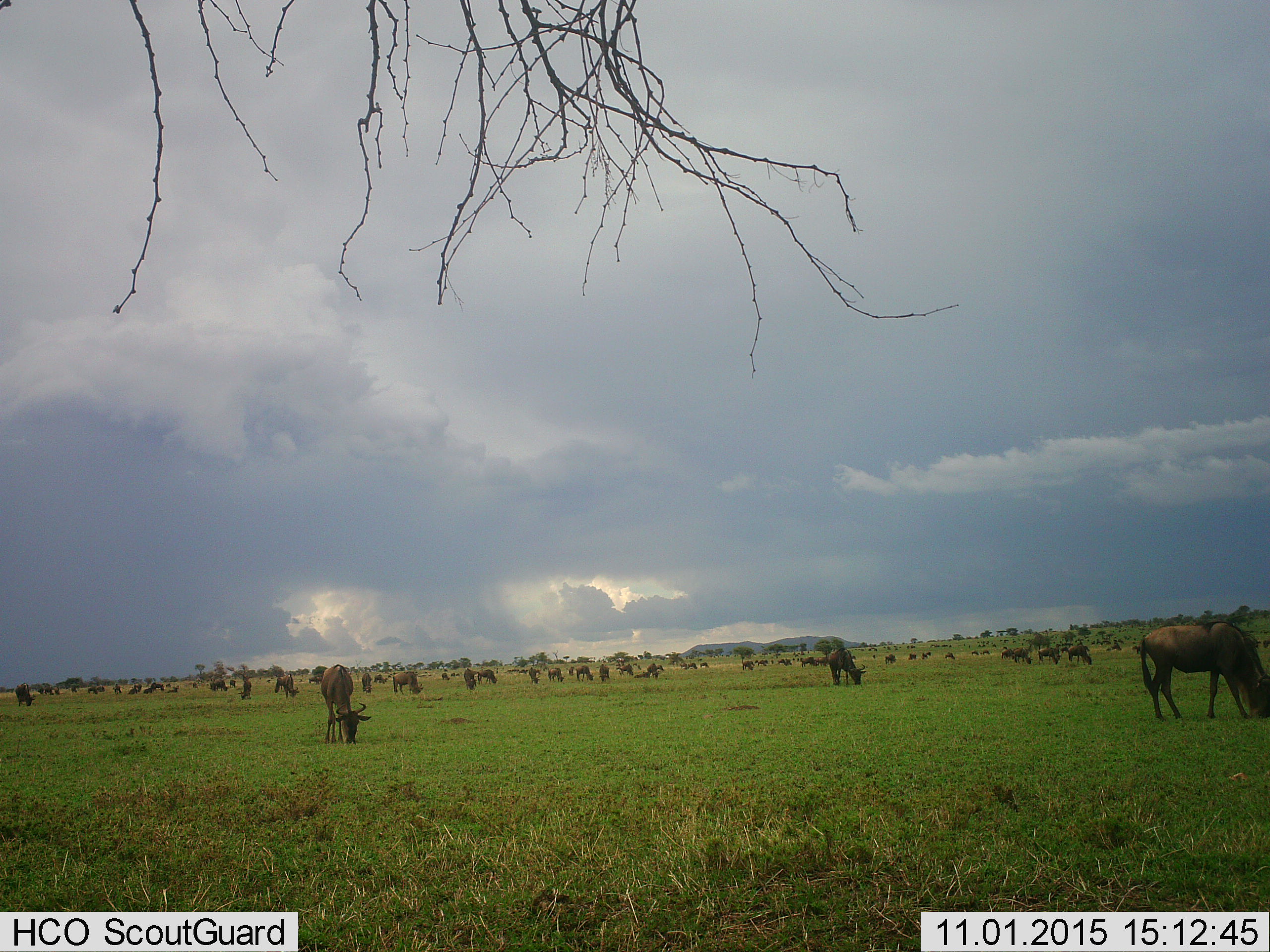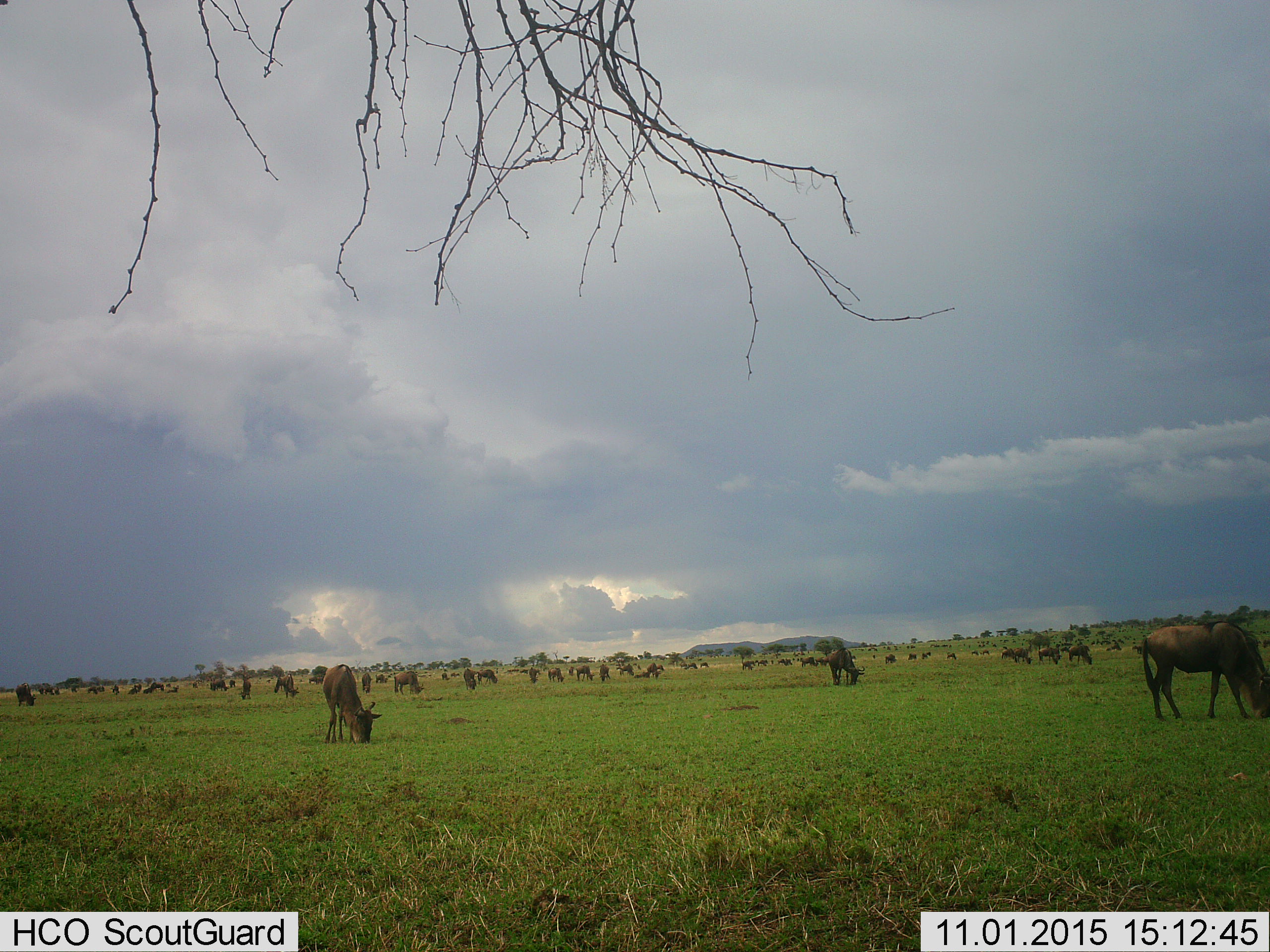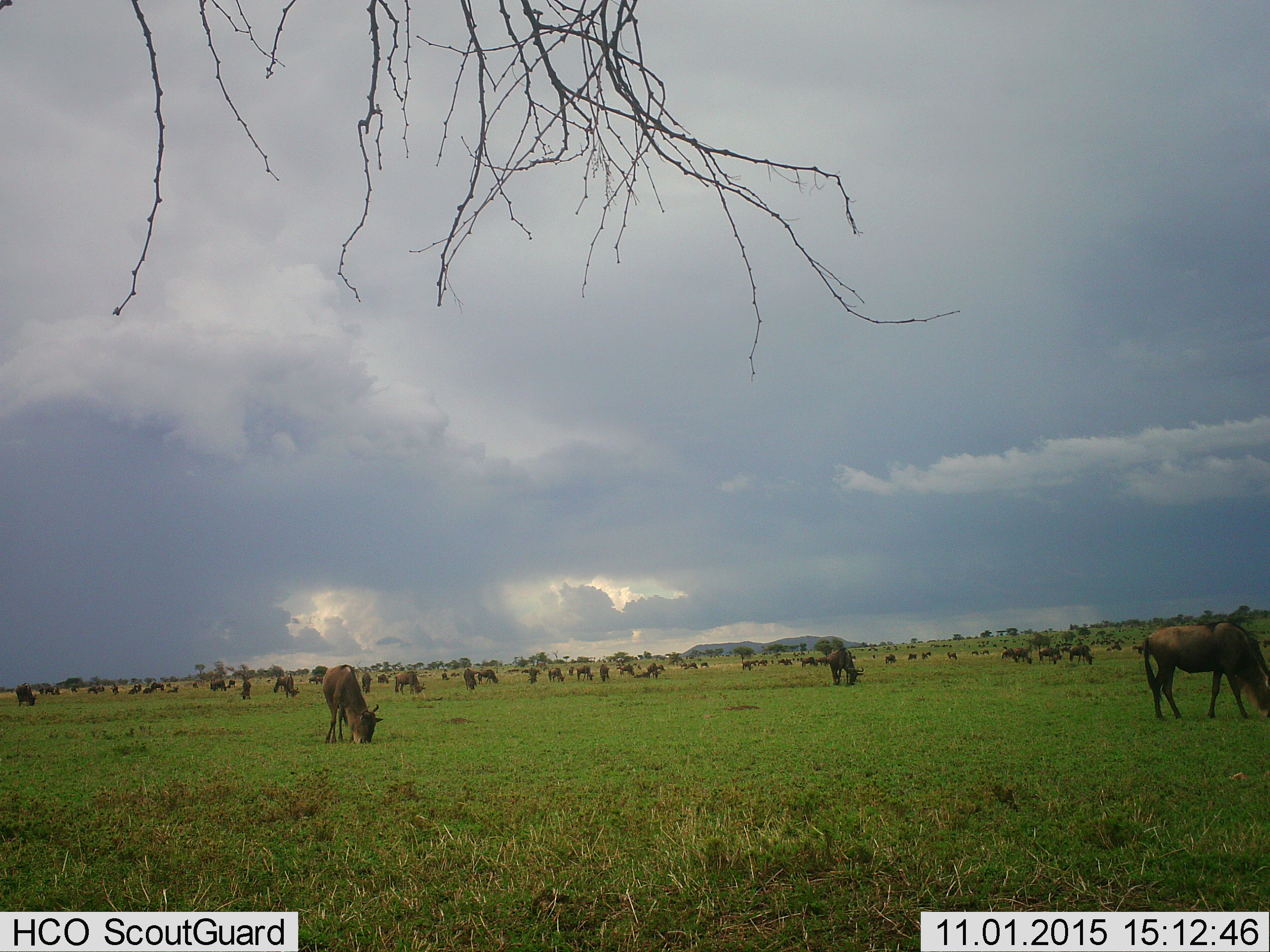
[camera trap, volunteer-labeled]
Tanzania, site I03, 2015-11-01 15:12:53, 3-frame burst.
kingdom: Animalia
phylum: Chordata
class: Mammalia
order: Artiodactyla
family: Bovidae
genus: Connochaetes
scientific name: Connochaetes taurinus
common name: blue wildebeest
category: wildebeest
Wildebeest (blue wildebeest) (Connochaetes taurinus), count 51+. Behavior (volunteer vote fractions): standing 100%, resting 25%, moving 50%, interacting 12%. Young present (vote fraction): 0%. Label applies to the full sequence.